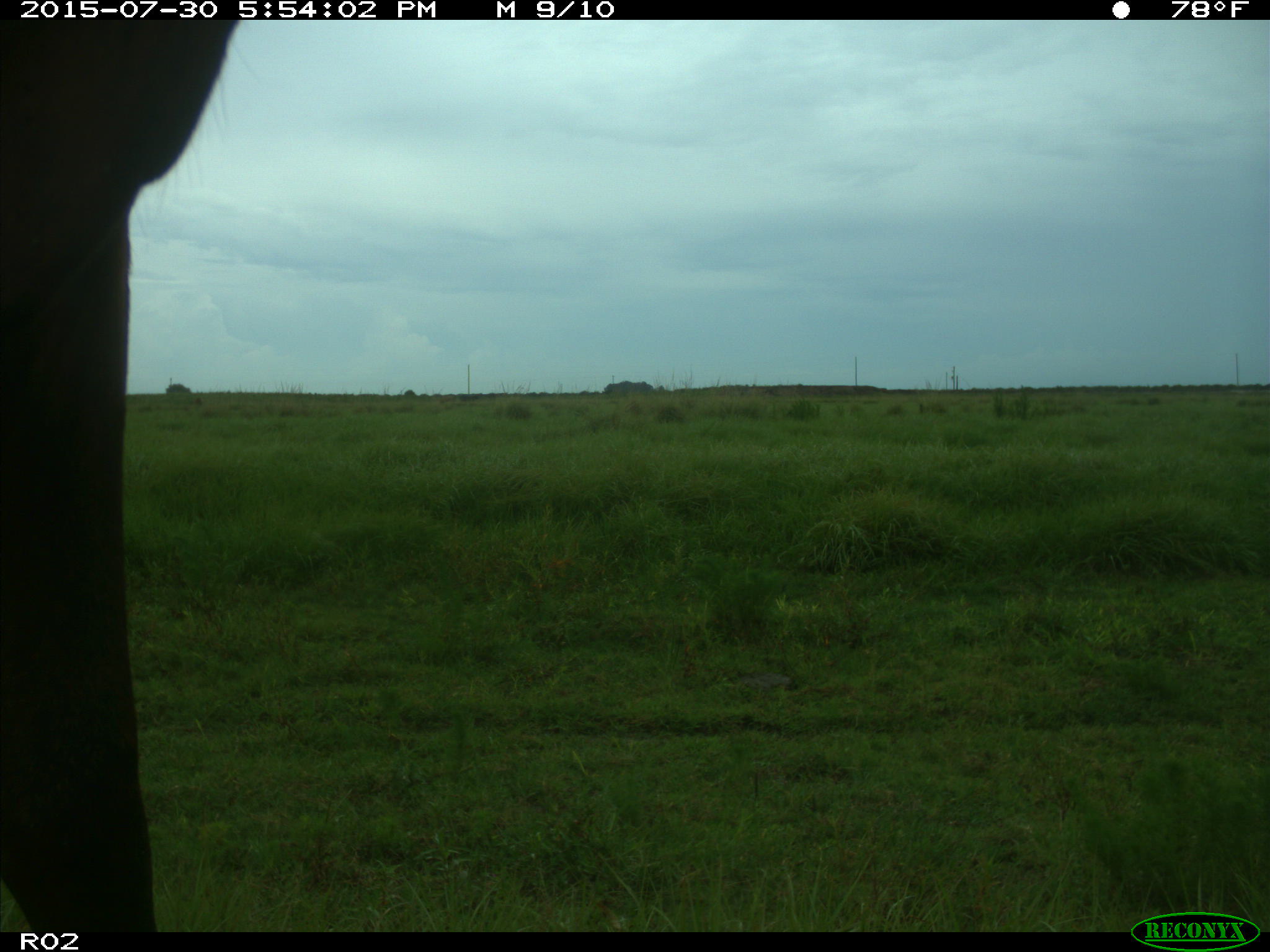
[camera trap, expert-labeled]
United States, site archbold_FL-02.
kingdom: Animalia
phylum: Chordata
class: Mammalia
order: Artiodactyla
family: Bovidae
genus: Bos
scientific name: Bos taurus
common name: domestic cow